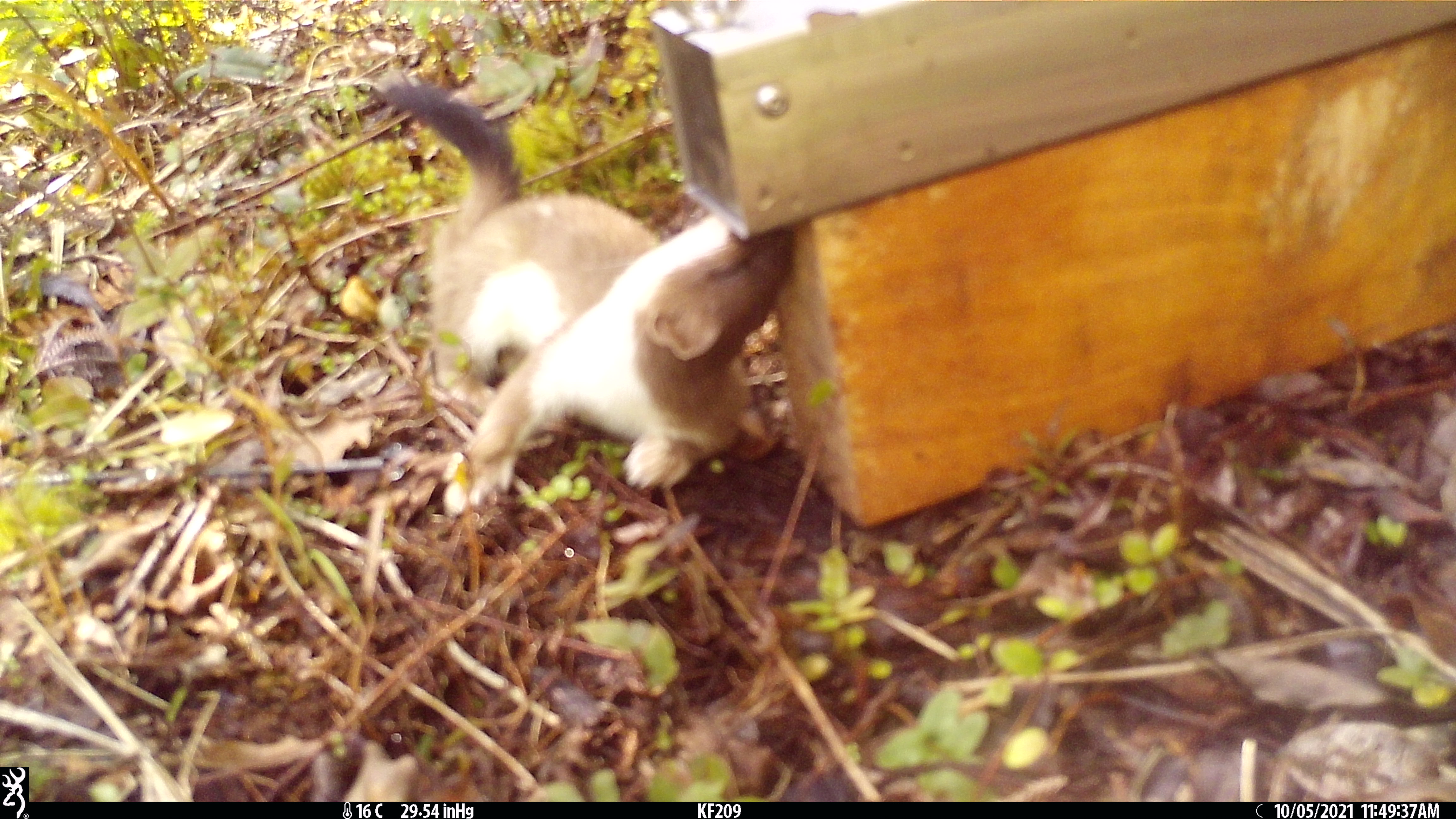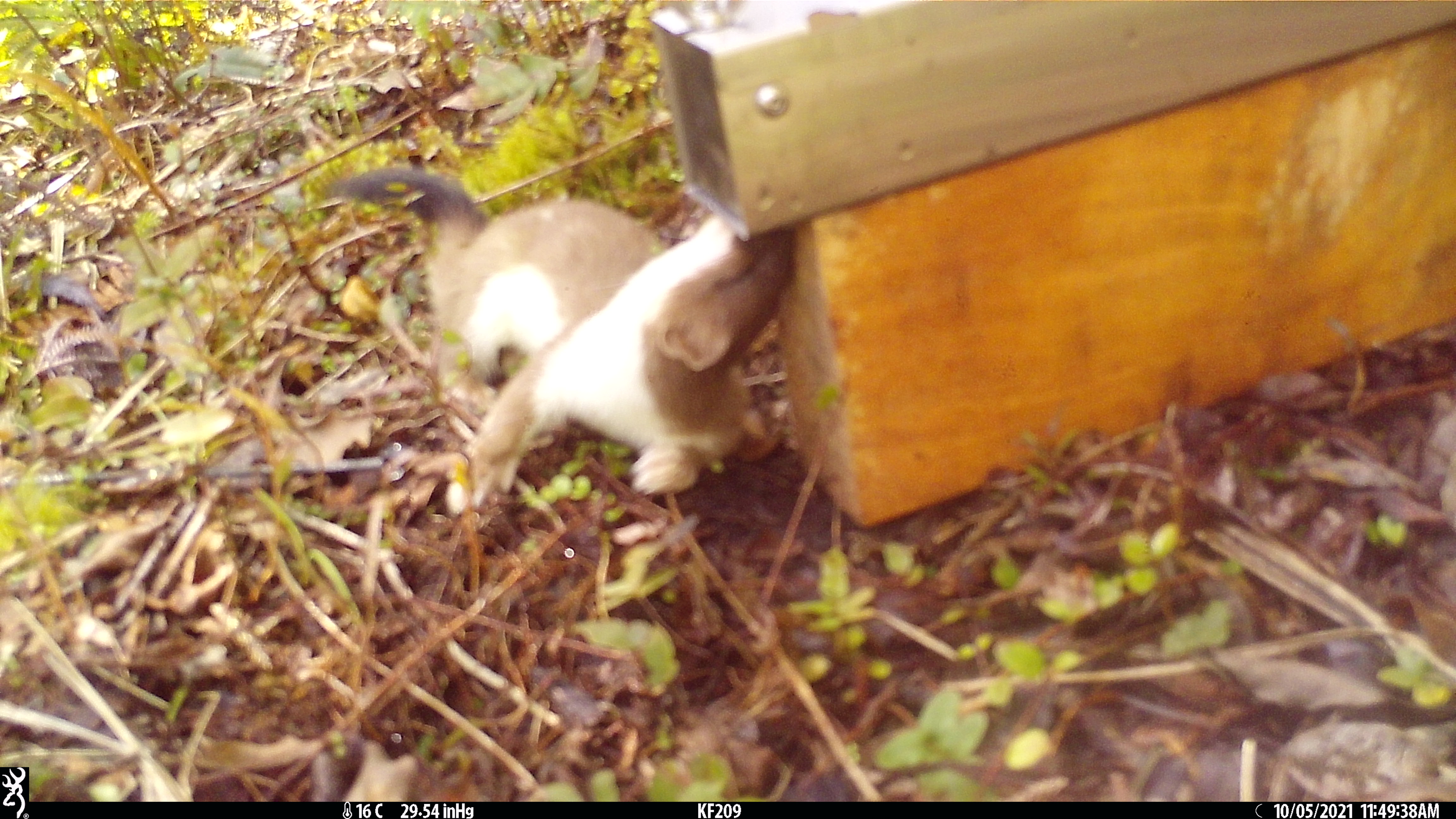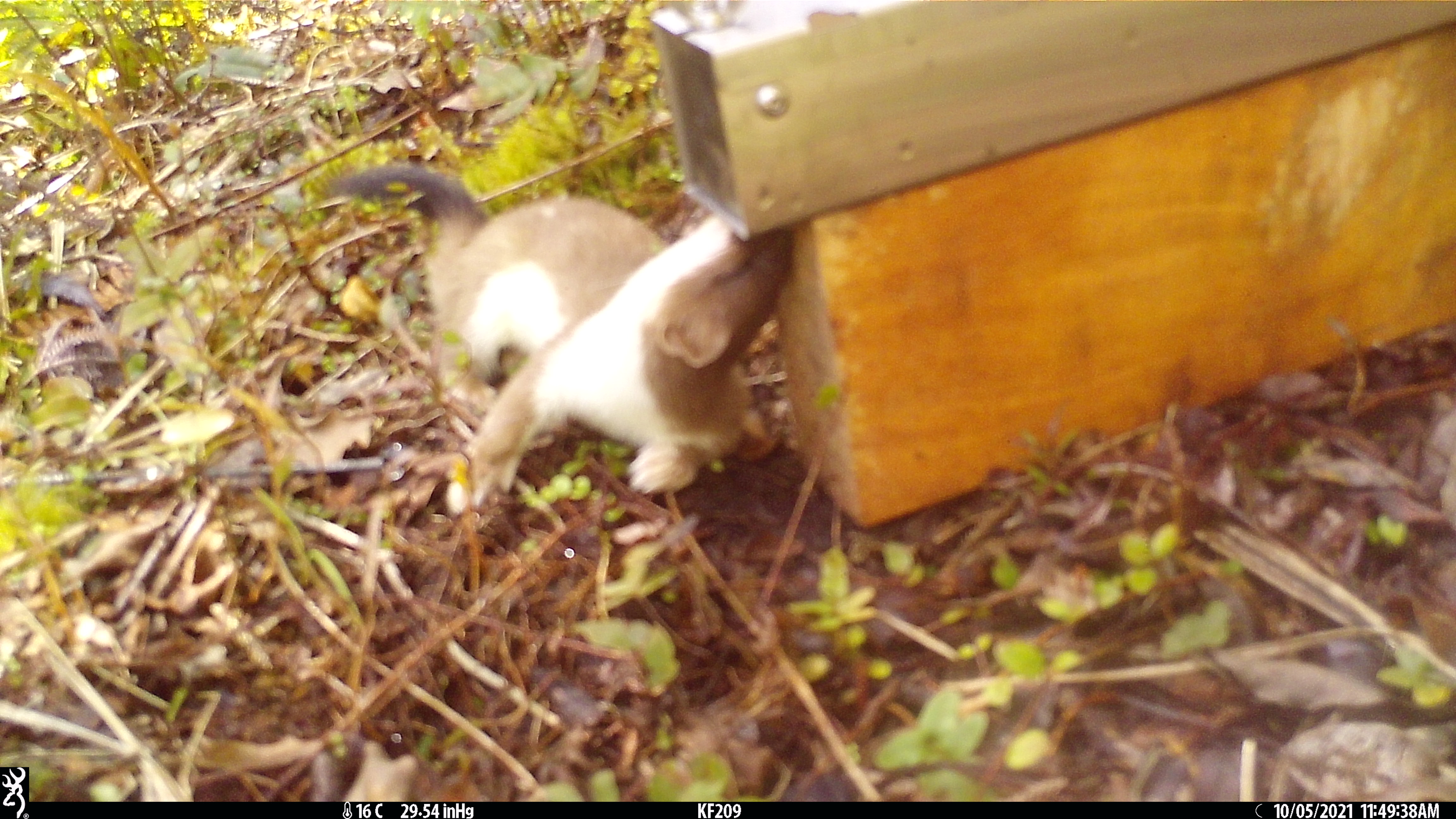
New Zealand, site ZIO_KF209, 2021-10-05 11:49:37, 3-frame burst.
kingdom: Animalia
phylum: Chordata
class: Mammalia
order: Carnivora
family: Mustelidae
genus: Mustela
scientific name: Mustela erminea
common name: stoat